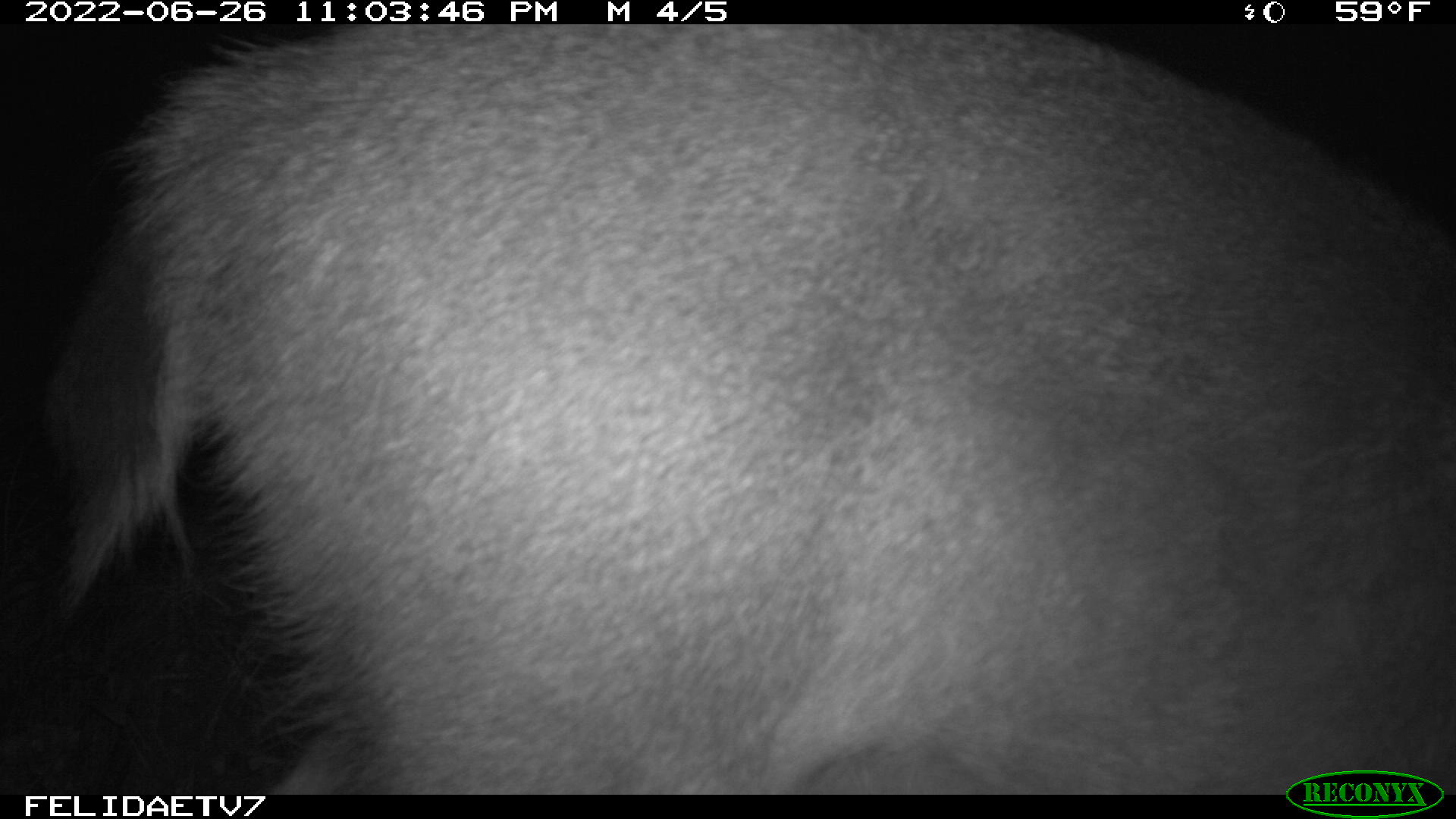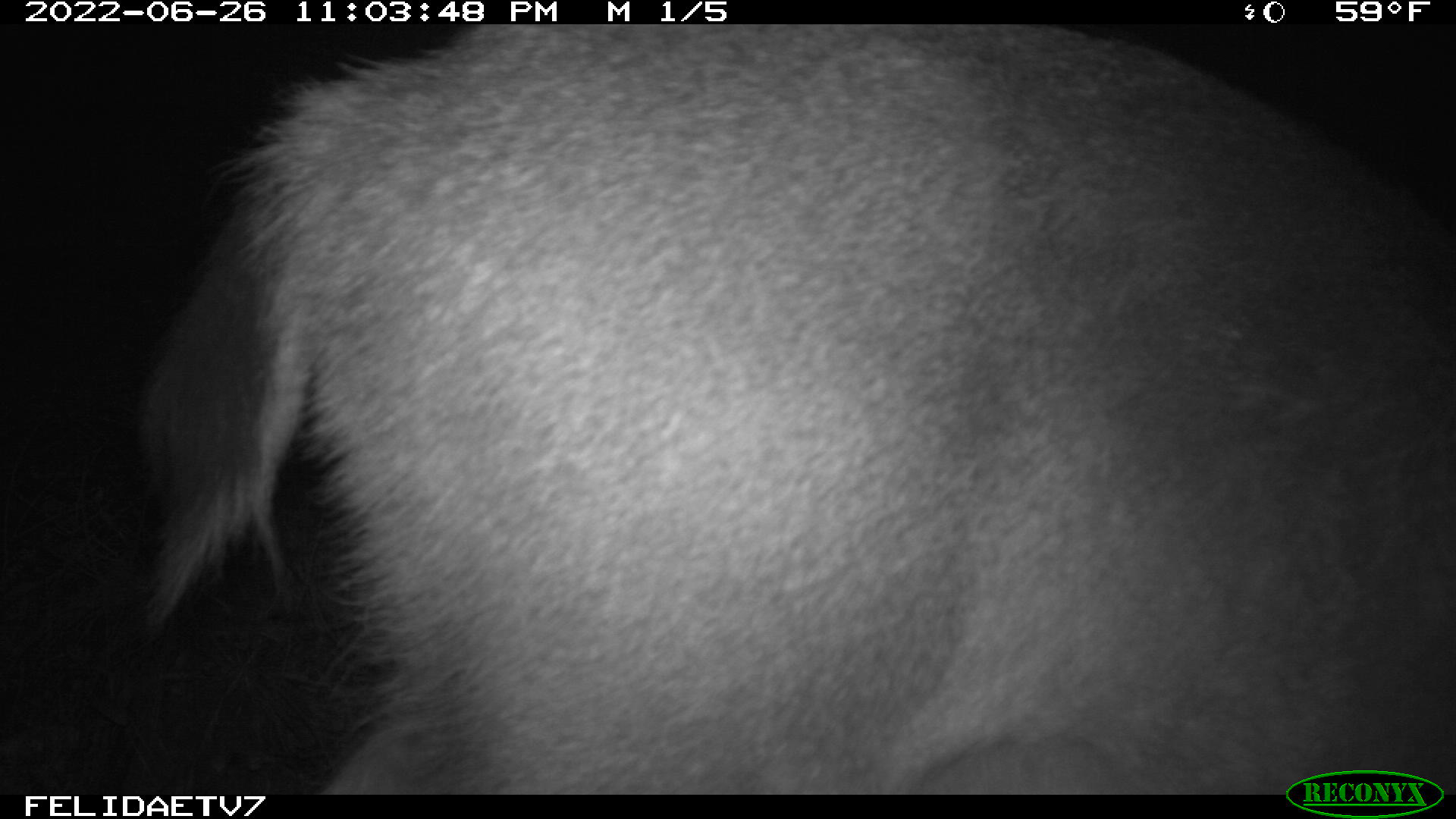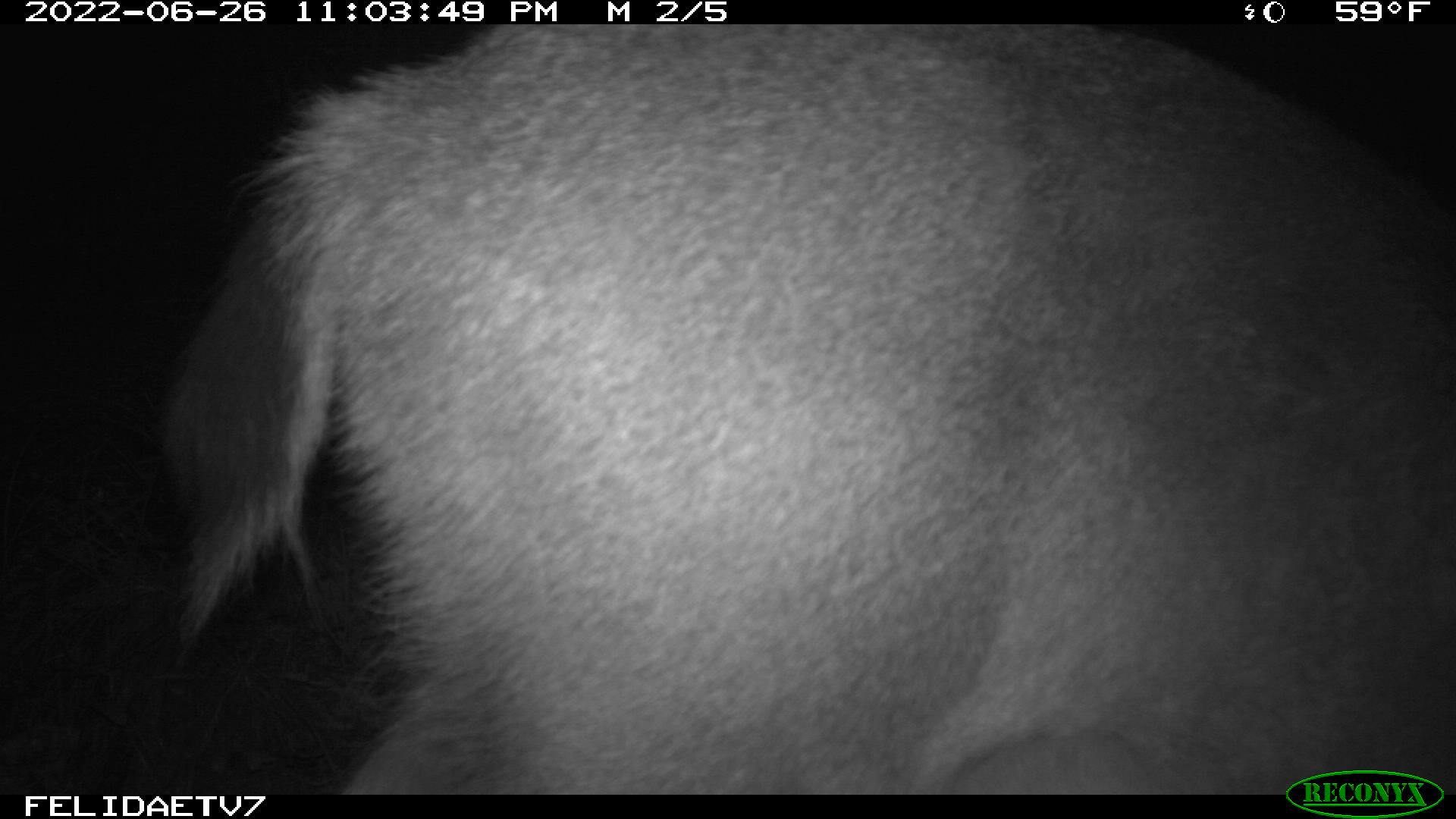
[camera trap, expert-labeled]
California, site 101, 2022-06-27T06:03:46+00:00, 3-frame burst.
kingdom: Animalia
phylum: Chordata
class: Mammalia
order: Artiodactyla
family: Cervidae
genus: Odocoileus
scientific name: Odocoileus hemionus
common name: mule deer